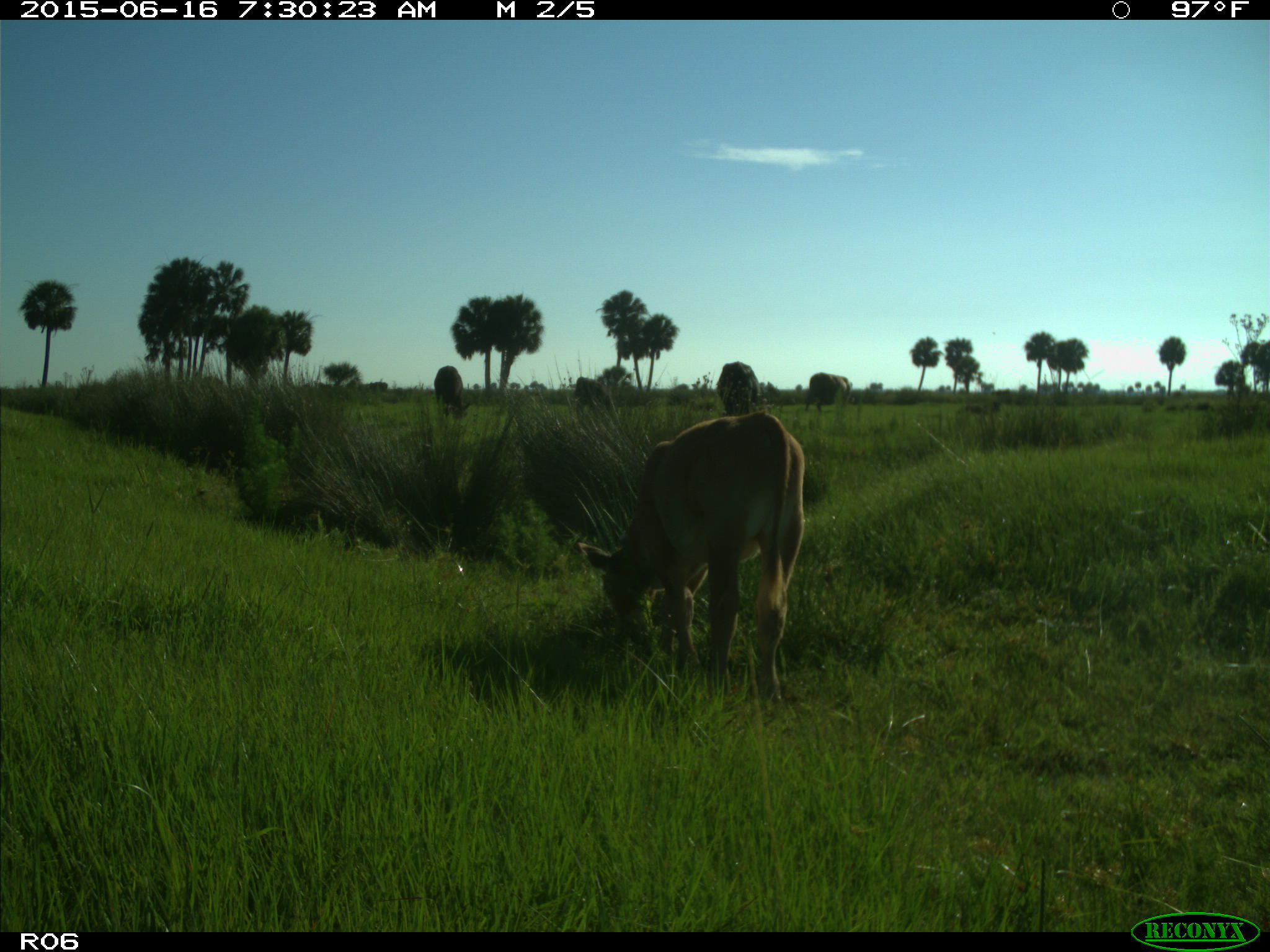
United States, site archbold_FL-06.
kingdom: Animalia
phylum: Chordata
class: Mammalia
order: Artiodactyla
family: Bovidae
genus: Bos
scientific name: Bos taurus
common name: domestic cow